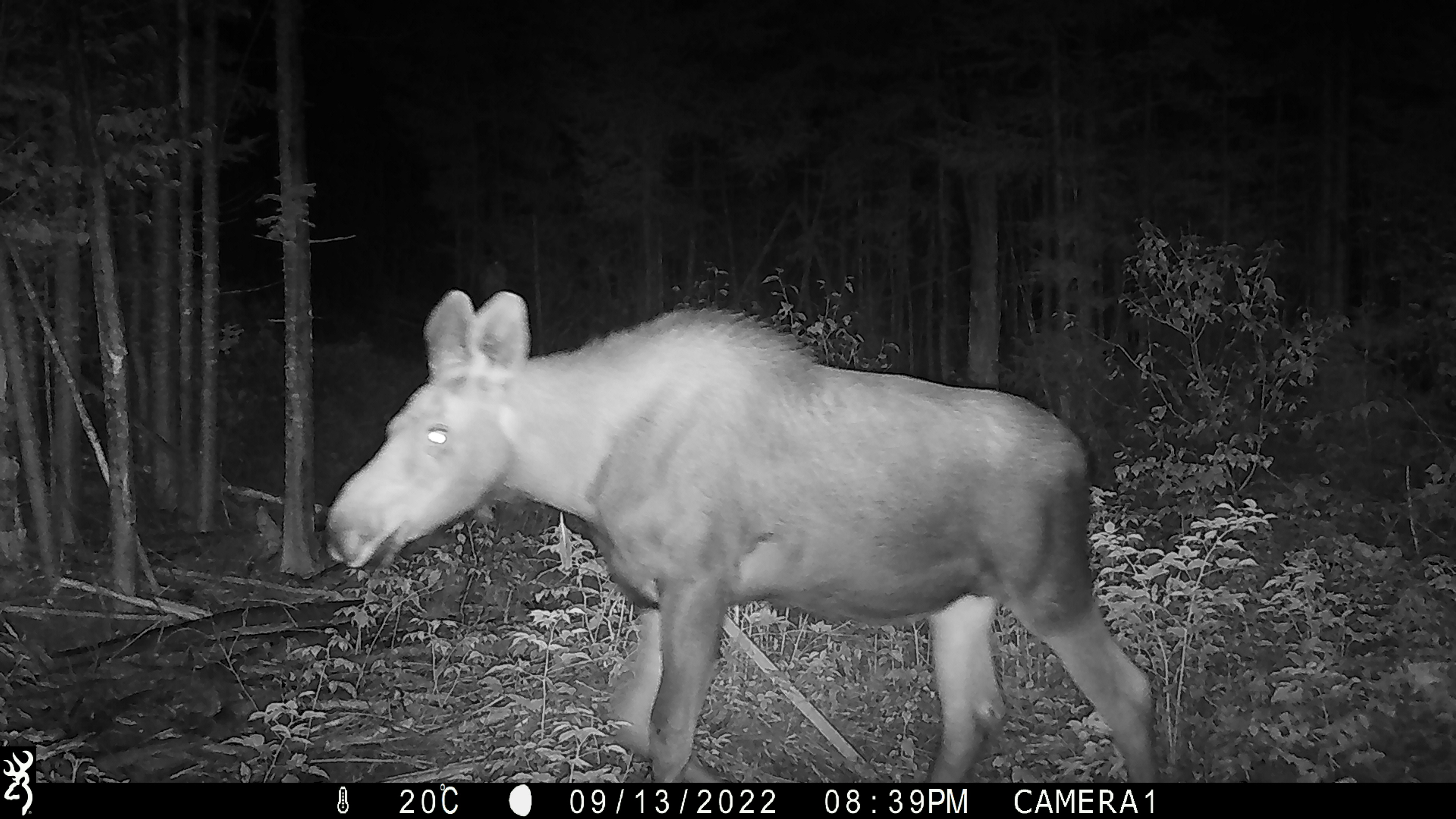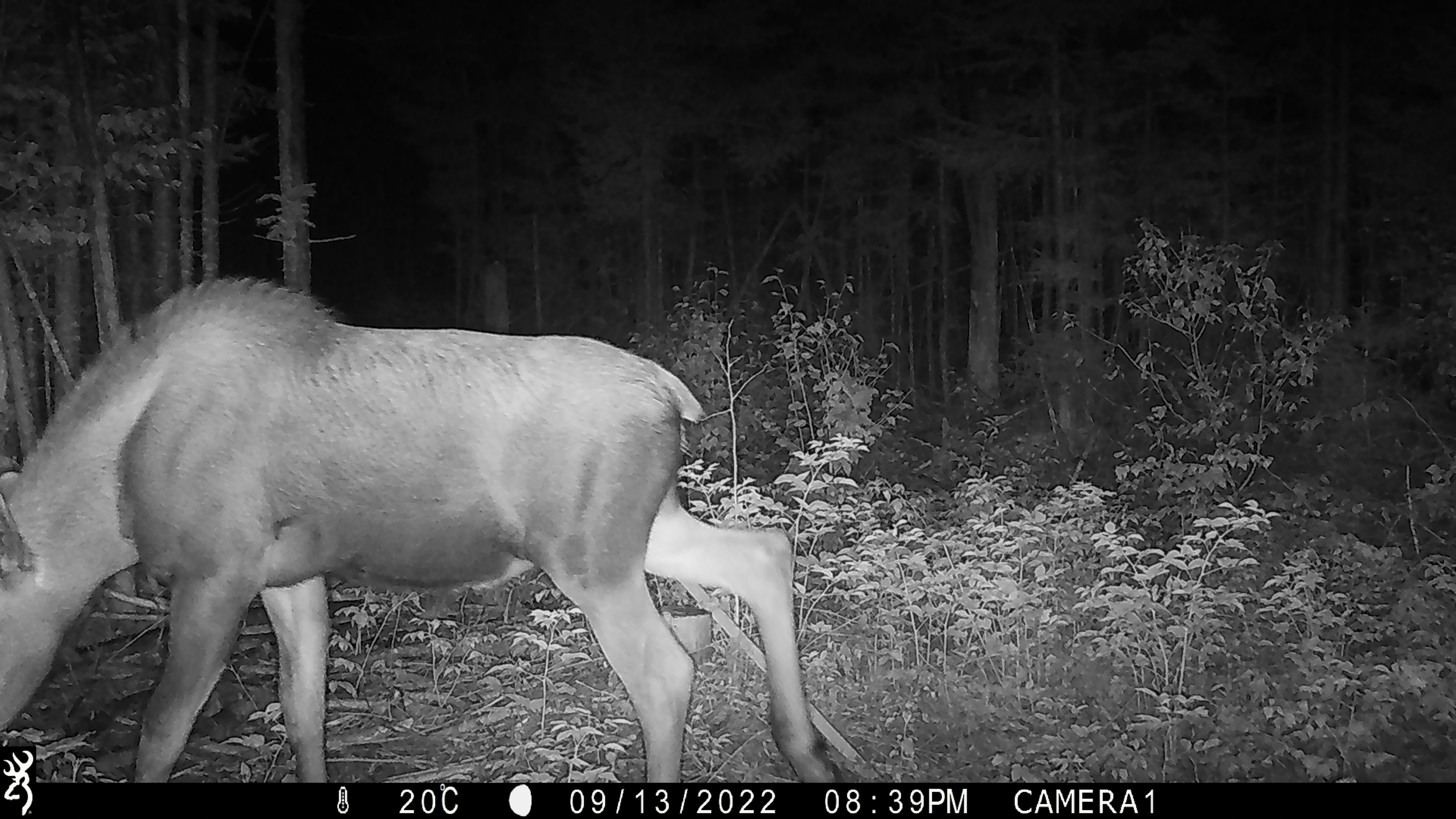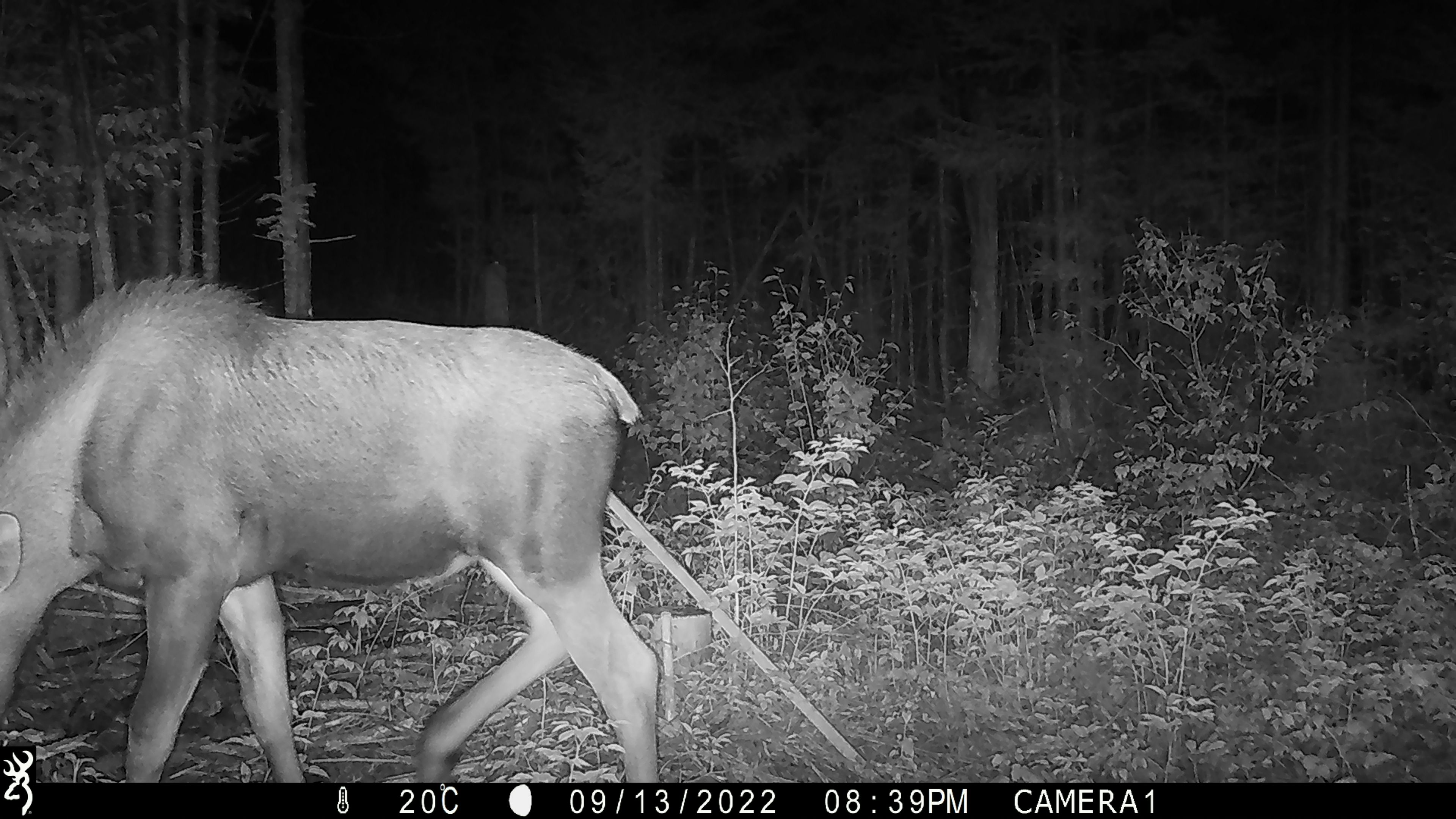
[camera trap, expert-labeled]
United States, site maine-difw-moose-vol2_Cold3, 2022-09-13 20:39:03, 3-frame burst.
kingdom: Animalia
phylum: Chordata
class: Mammalia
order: Artiodactyla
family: Cervidae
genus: Alces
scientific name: Alces alces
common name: moose